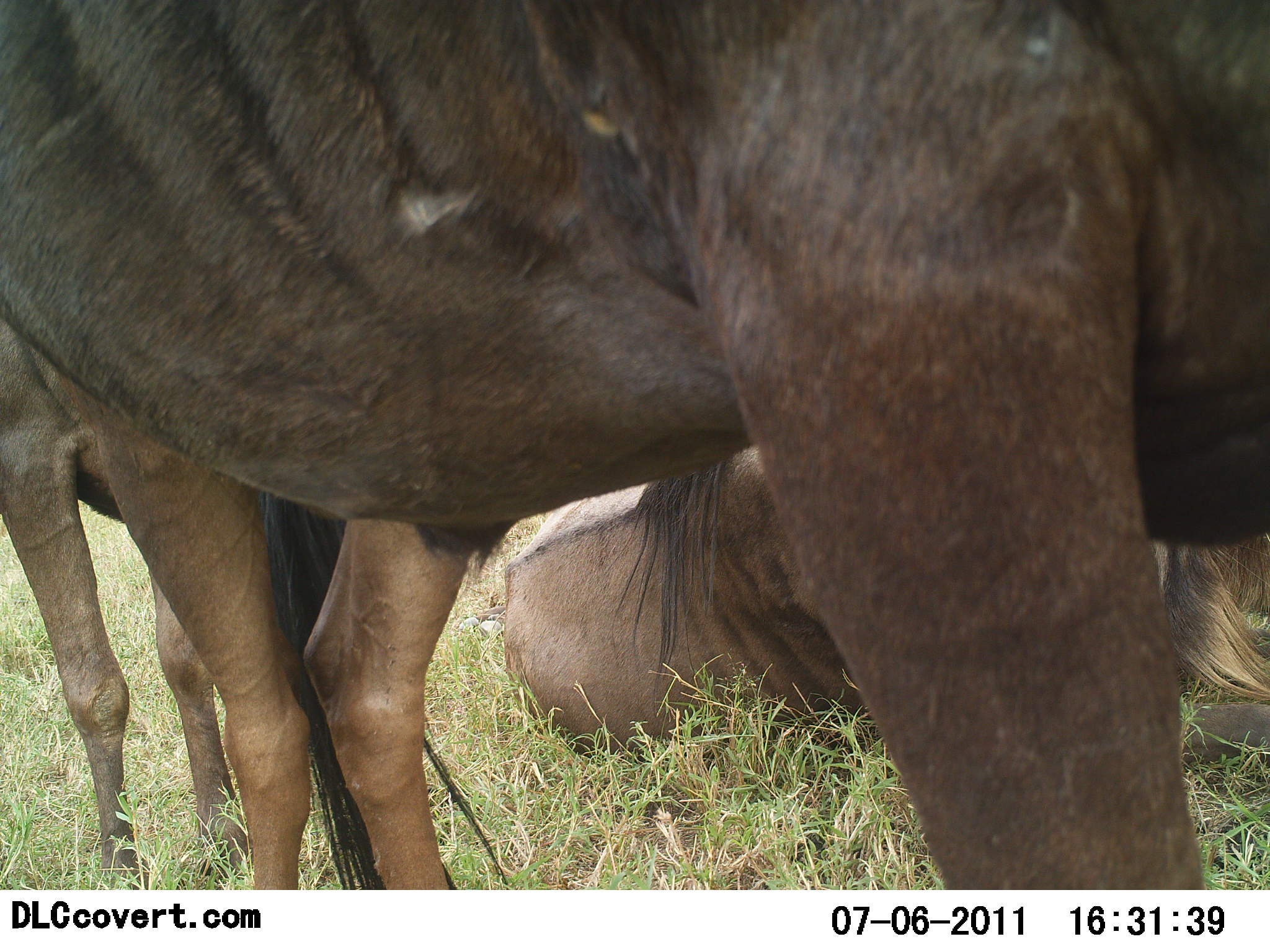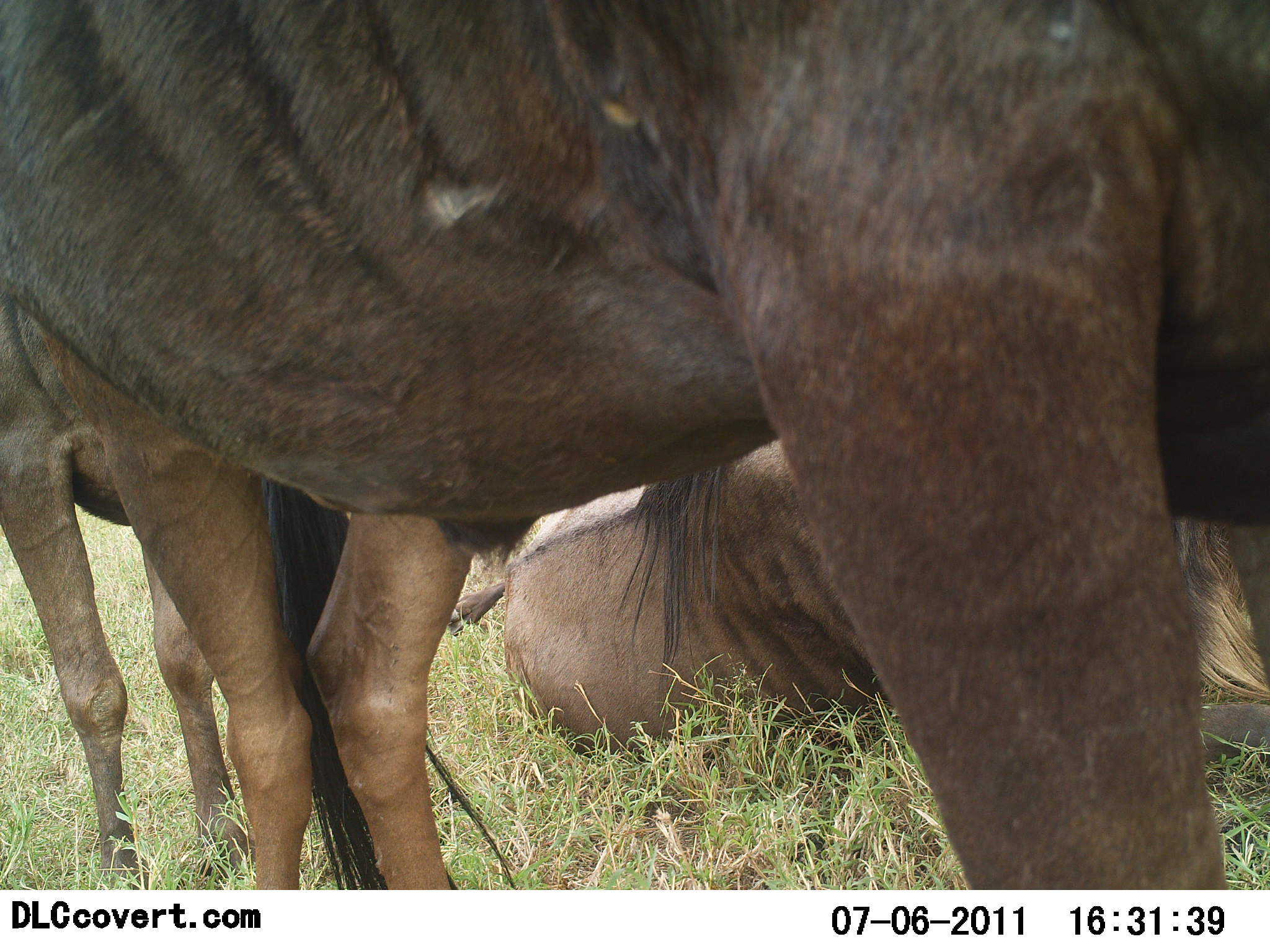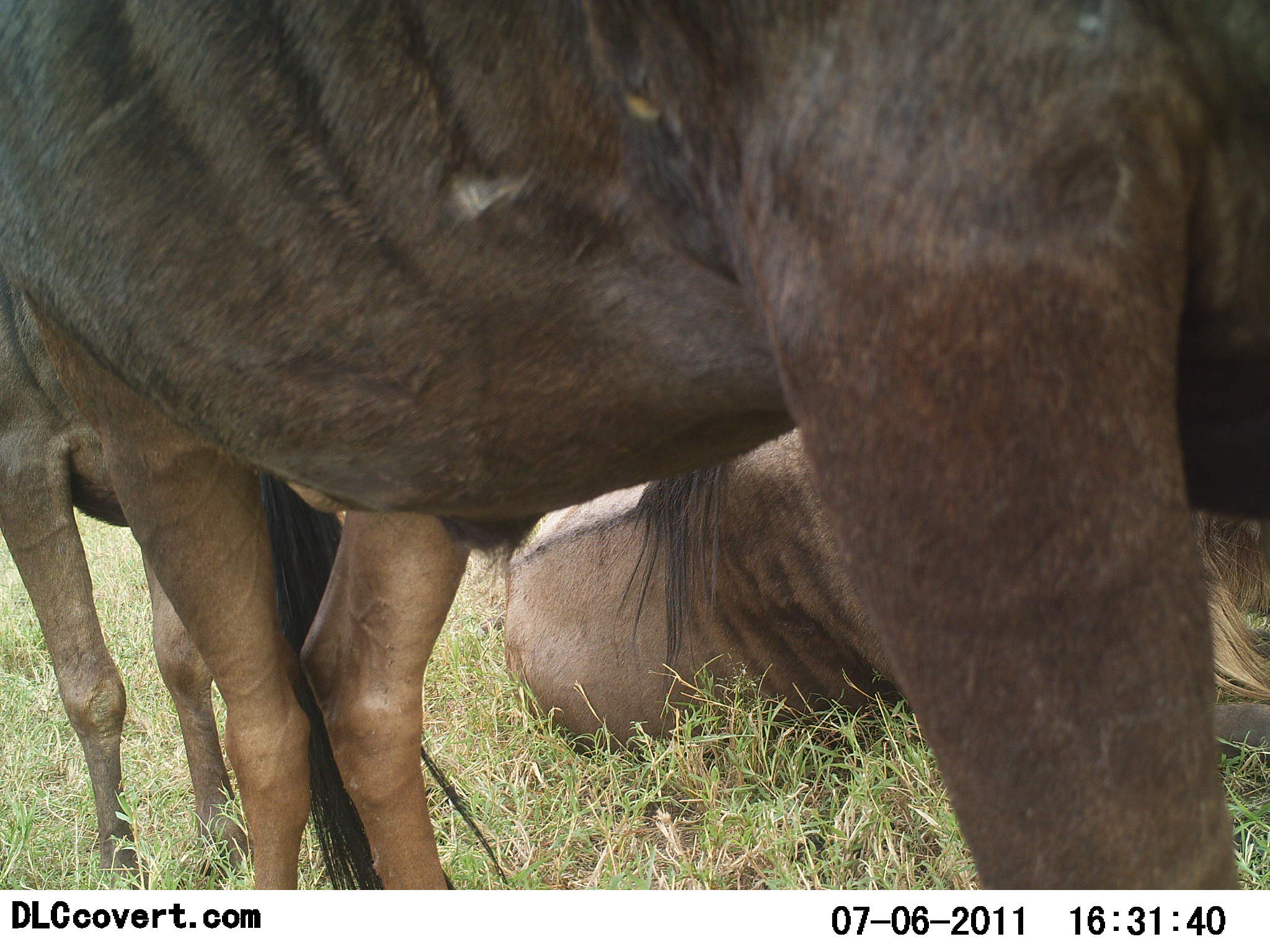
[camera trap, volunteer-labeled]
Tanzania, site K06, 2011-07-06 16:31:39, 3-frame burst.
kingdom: Animalia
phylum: Chordata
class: Mammalia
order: Artiodactyla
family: Bovidae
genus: Connochaetes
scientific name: Connochaetes taurinus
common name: blue wildebeest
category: wildebeest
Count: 3.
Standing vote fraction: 73%.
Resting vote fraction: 91%.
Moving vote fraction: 0%.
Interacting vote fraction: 0%.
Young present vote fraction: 0%.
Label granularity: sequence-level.